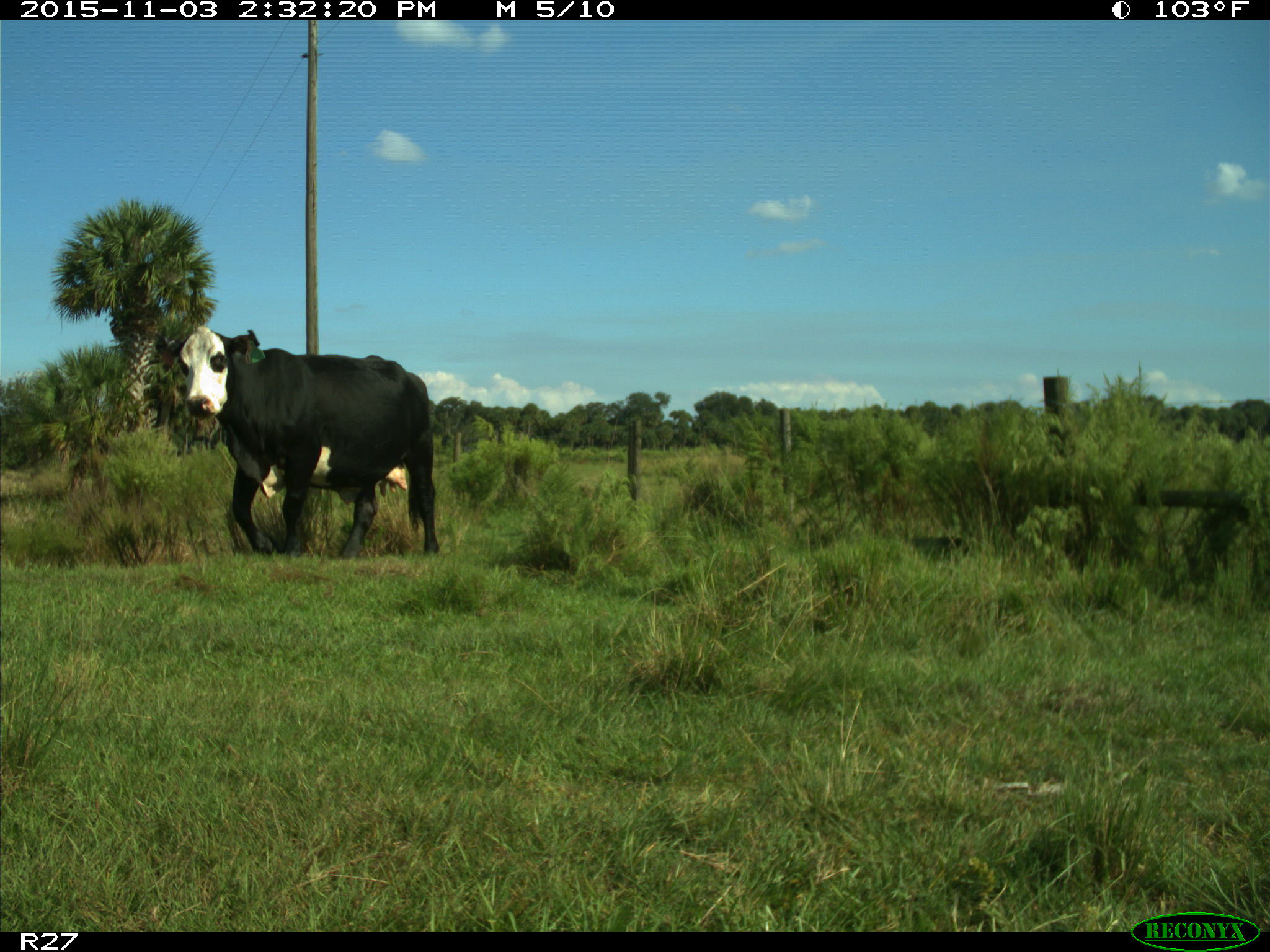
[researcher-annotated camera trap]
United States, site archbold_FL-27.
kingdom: Animalia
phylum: Chordata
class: Mammalia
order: Artiodactyla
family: Bovidae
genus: Bos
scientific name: Bos taurus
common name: domestic cow